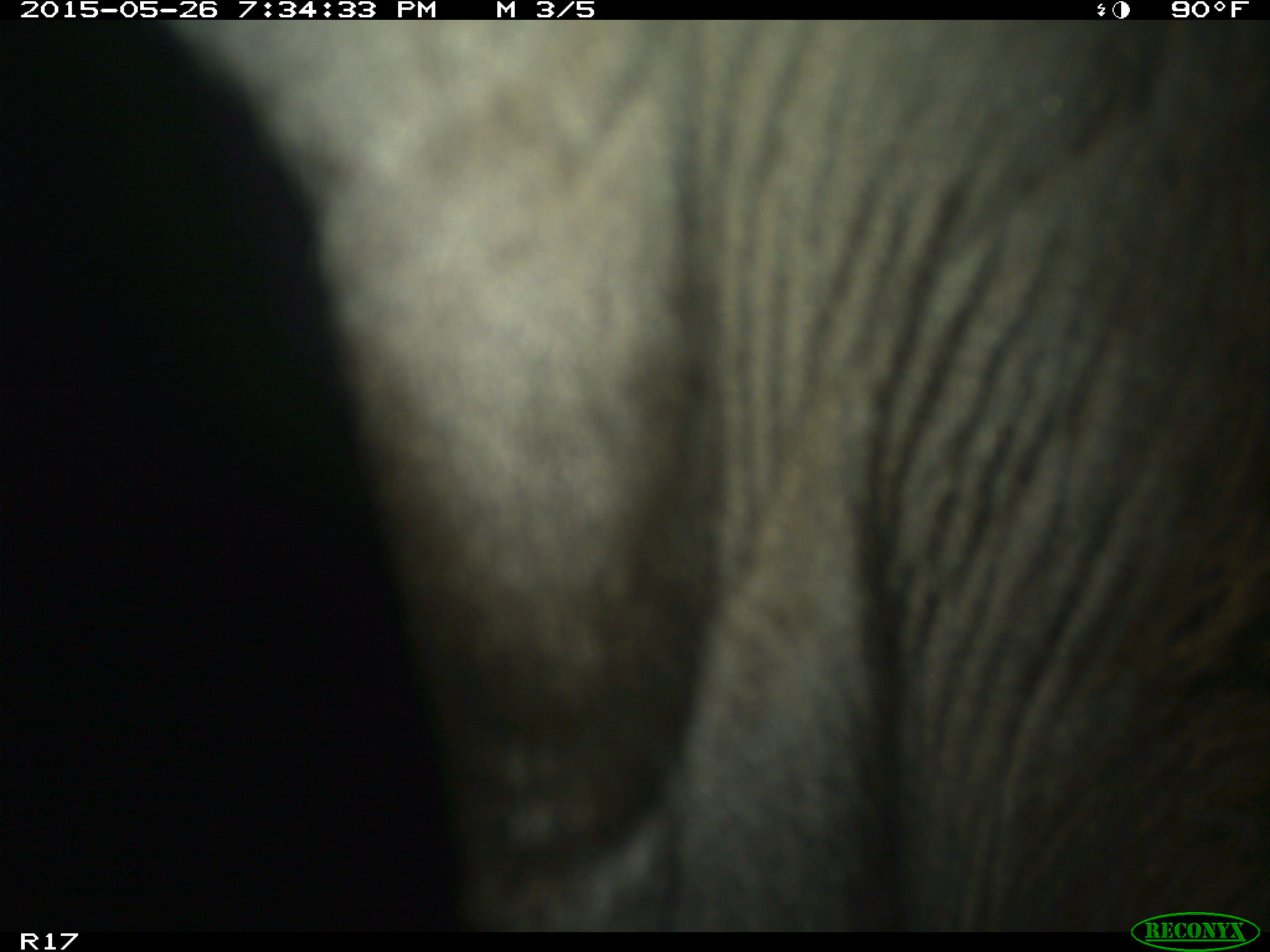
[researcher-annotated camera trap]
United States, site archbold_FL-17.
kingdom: Animalia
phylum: Chordata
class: Mammalia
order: Artiodactyla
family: Bovidae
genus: Bos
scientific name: Bos taurus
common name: domestic cow